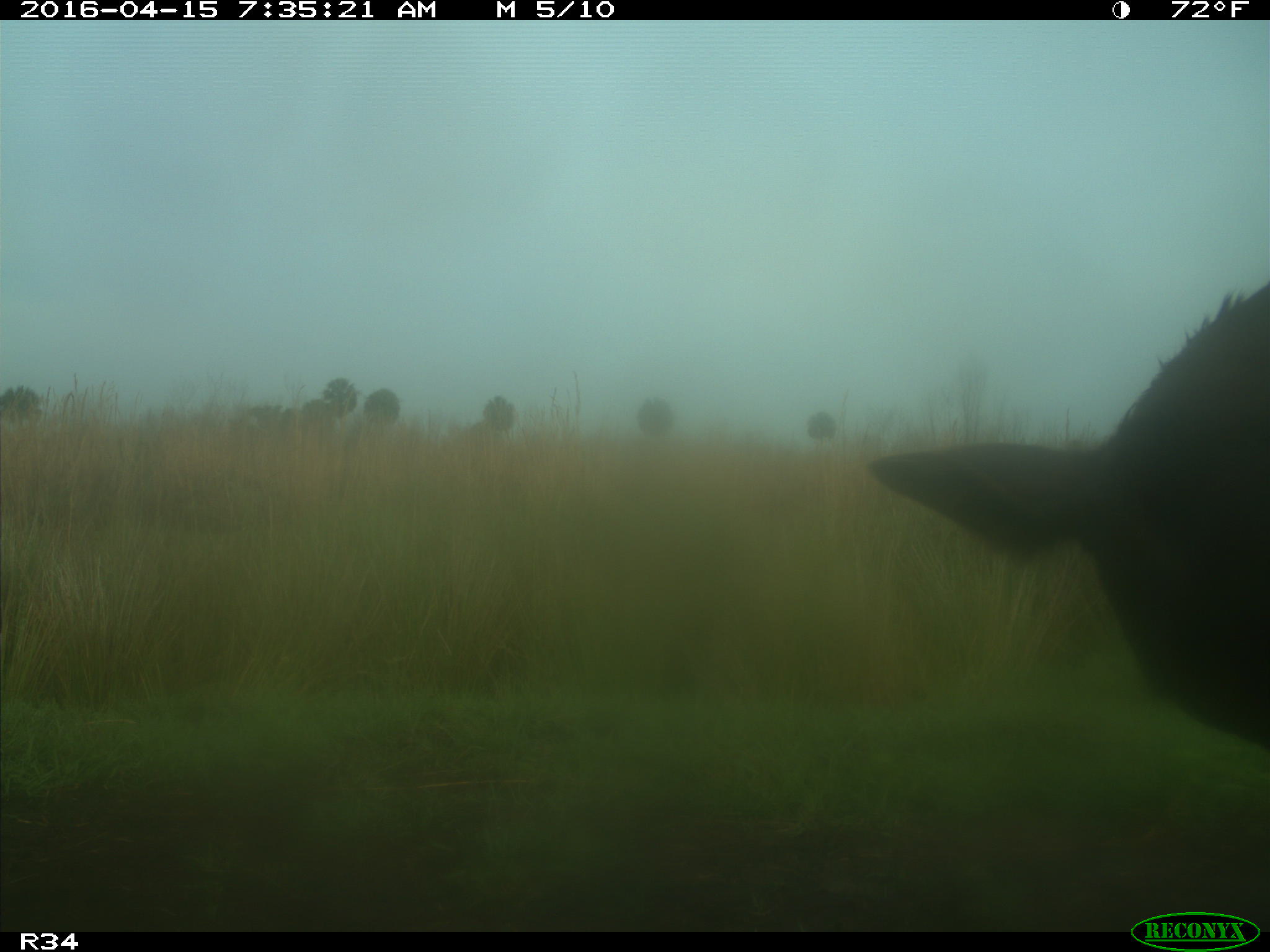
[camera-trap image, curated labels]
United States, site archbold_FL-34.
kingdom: Animalia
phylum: Chordata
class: Mammalia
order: Artiodactyla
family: Bovidae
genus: Bos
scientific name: Bos taurus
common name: domestic cow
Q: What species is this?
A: Bos taurus (domestic cow).